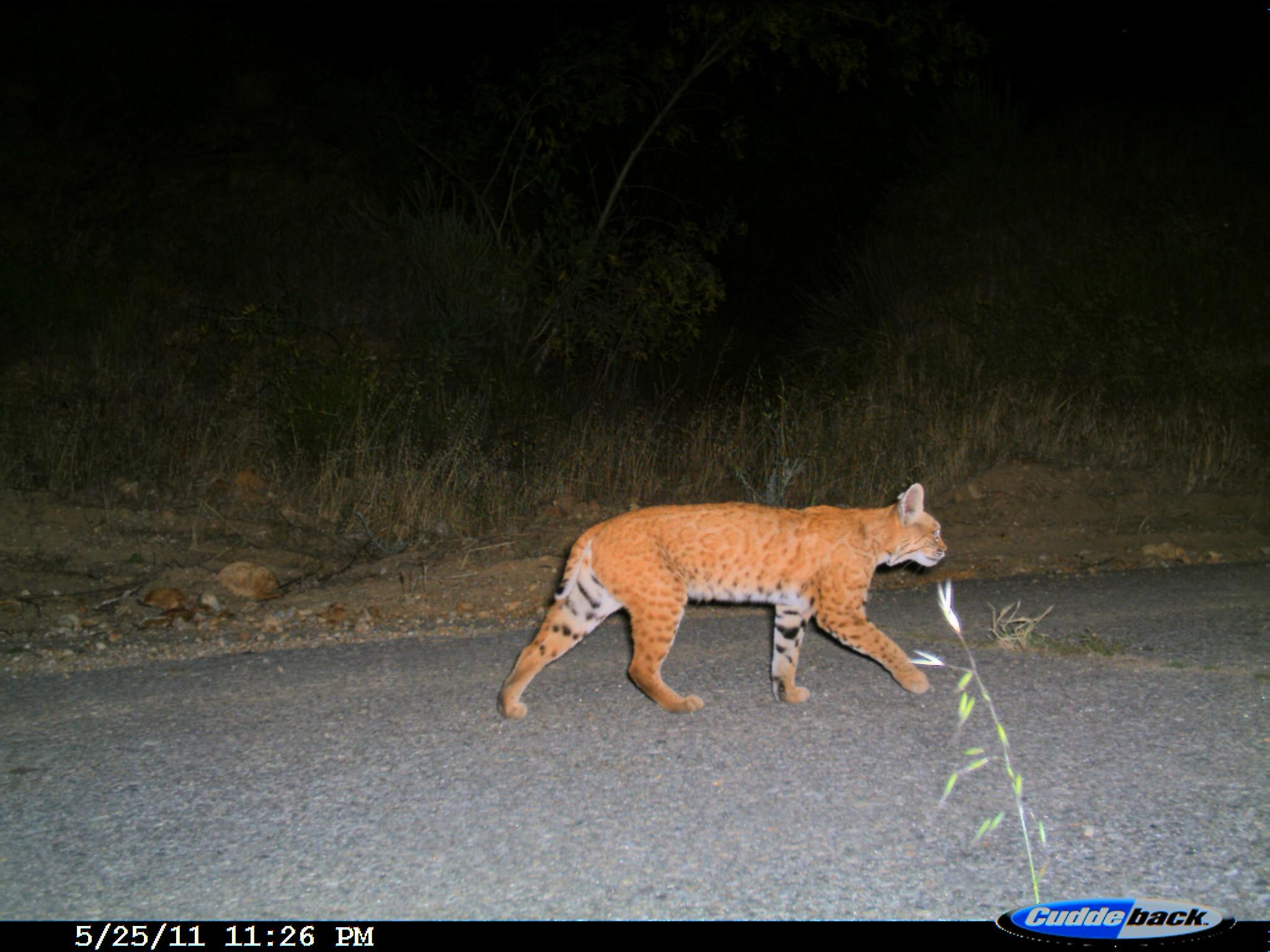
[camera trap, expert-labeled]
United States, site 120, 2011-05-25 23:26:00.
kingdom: Animalia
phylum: Chordata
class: Mammalia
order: Carnivora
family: Felidae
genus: Lynx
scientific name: Lynx rufus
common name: bobcat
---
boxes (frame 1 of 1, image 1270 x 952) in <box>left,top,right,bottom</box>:
bobcat: <box>471,470,962,738</box>